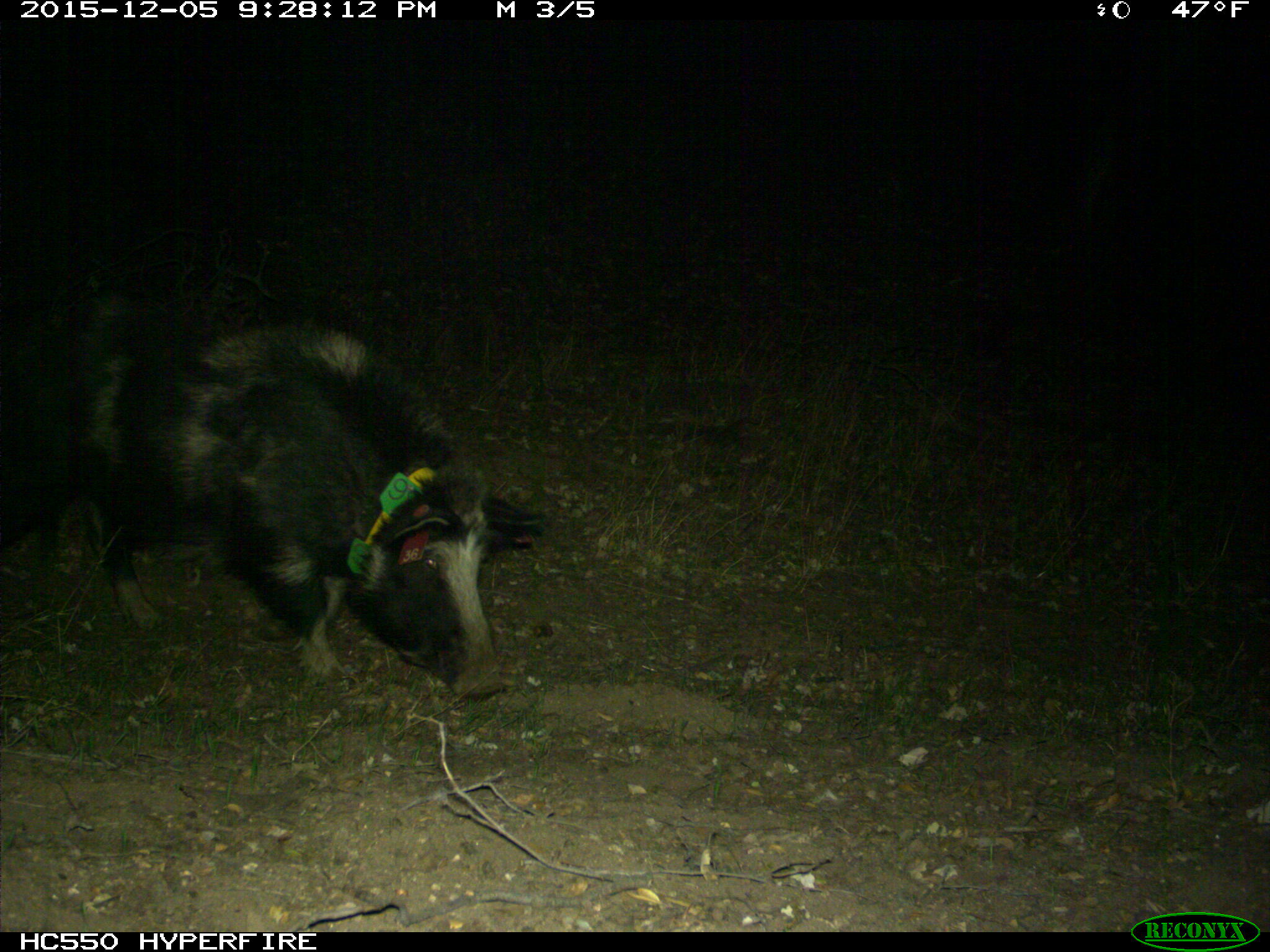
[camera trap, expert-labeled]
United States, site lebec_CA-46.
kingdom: Animalia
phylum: Chordata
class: Mammalia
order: Artiodactyla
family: Suidae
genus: Sus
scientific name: Sus scrofa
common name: wild boar